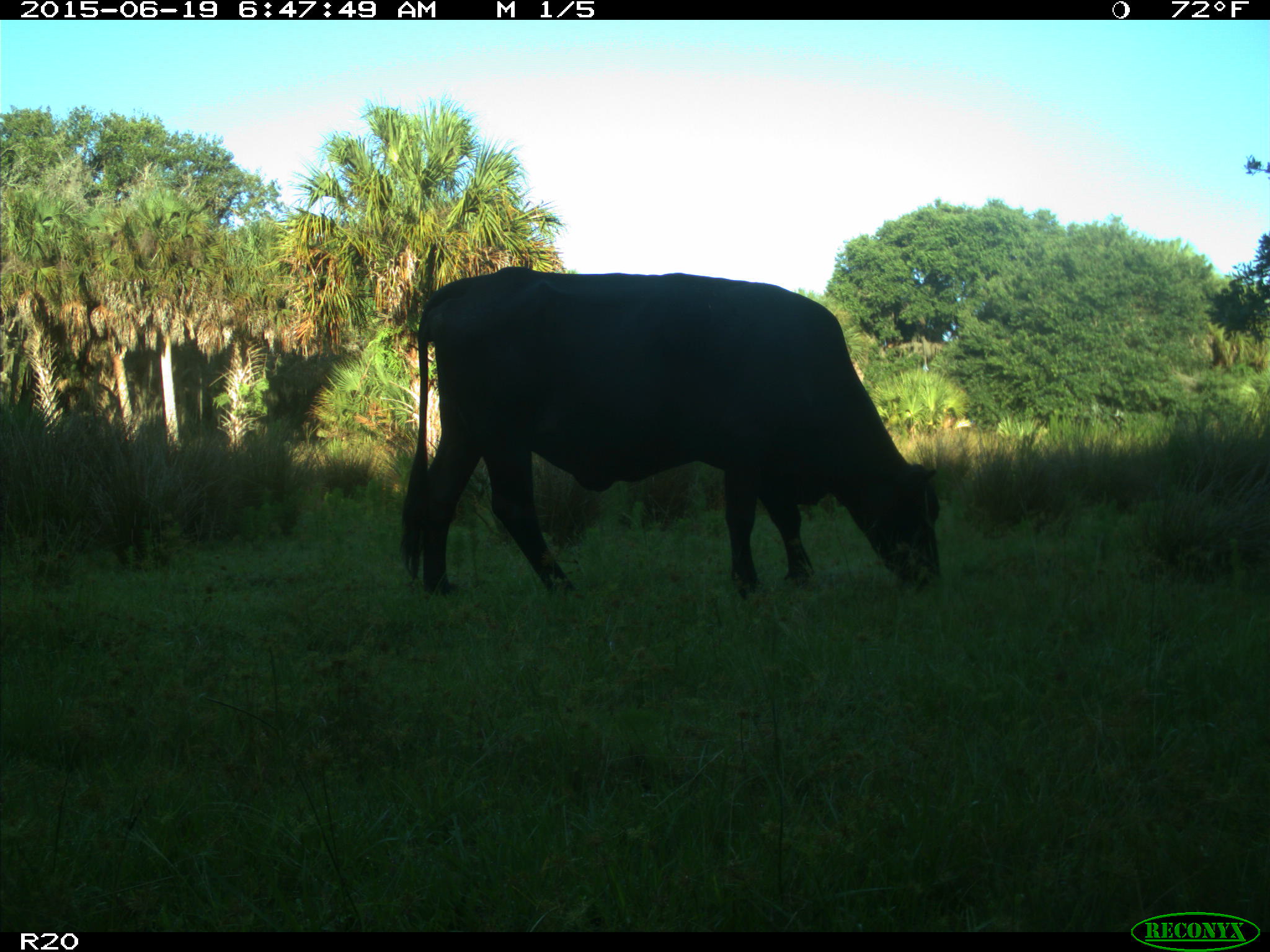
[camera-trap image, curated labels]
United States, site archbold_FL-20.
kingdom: Animalia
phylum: Chordata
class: Mammalia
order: Artiodactyla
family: Bovidae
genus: Bos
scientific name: Bos taurus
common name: domestic cow